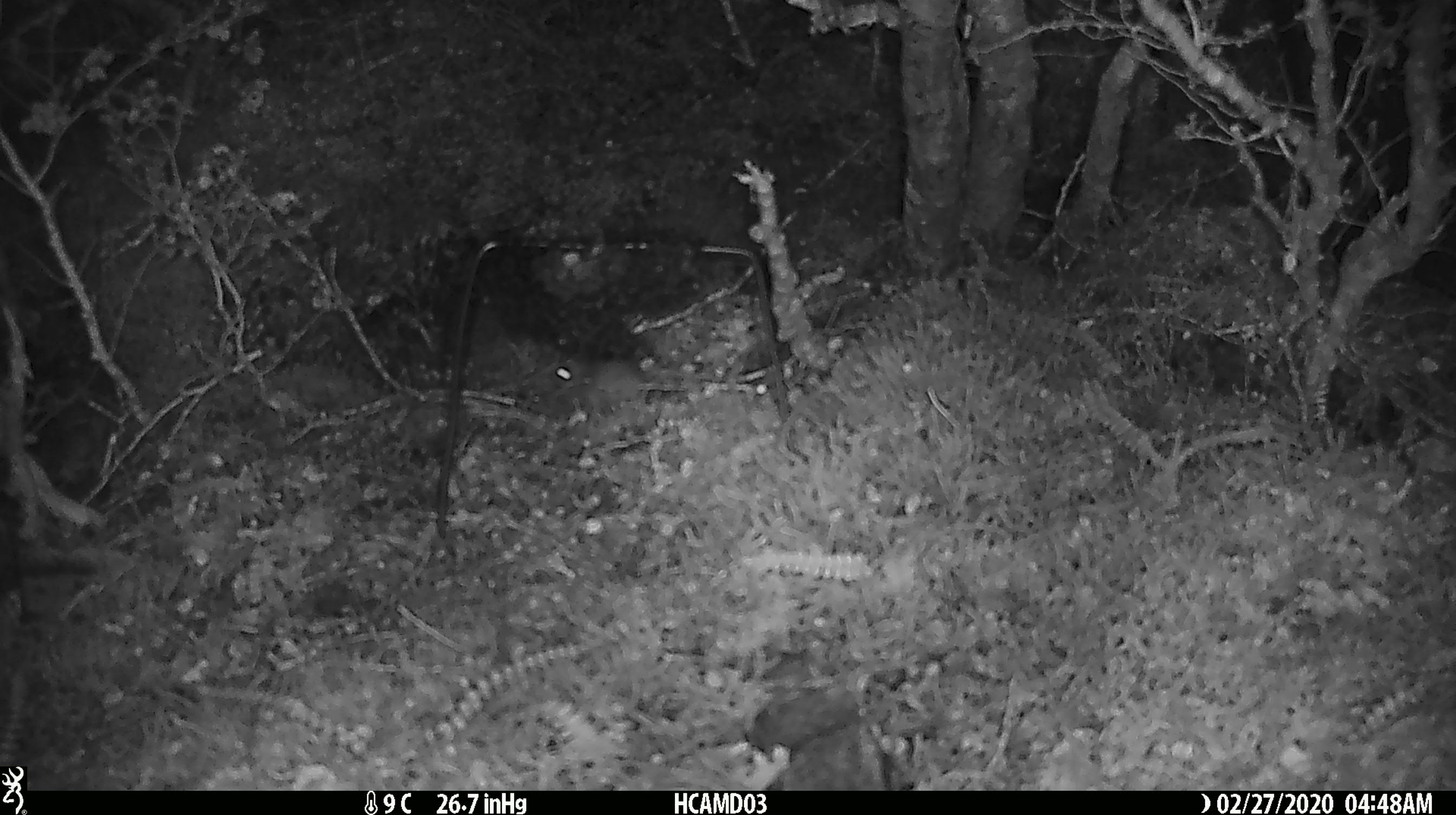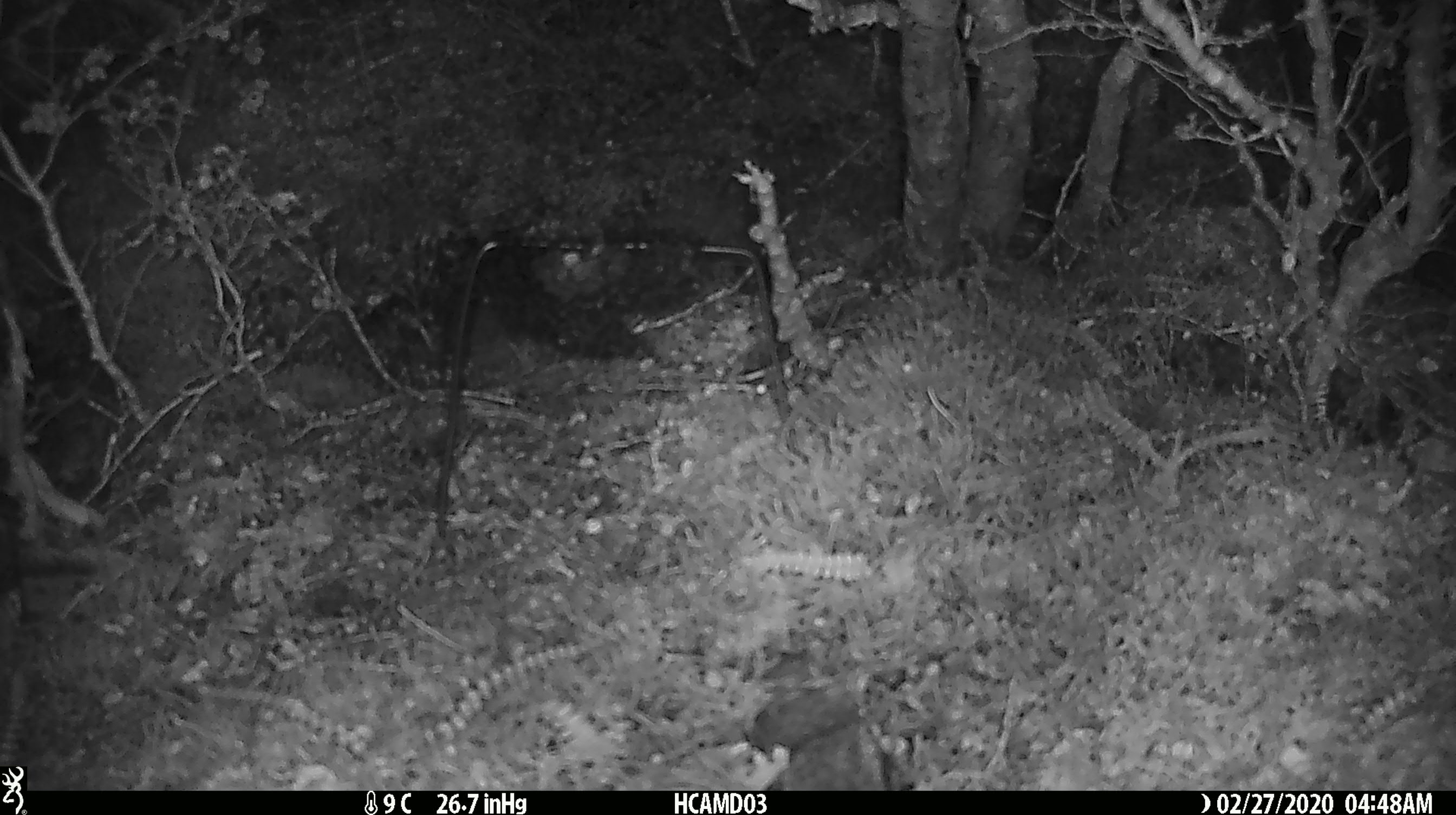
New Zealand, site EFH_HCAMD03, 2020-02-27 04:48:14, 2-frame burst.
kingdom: Animalia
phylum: Chordata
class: Mammalia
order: Rodentia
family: Muridae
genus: Mus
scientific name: Mus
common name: mouse